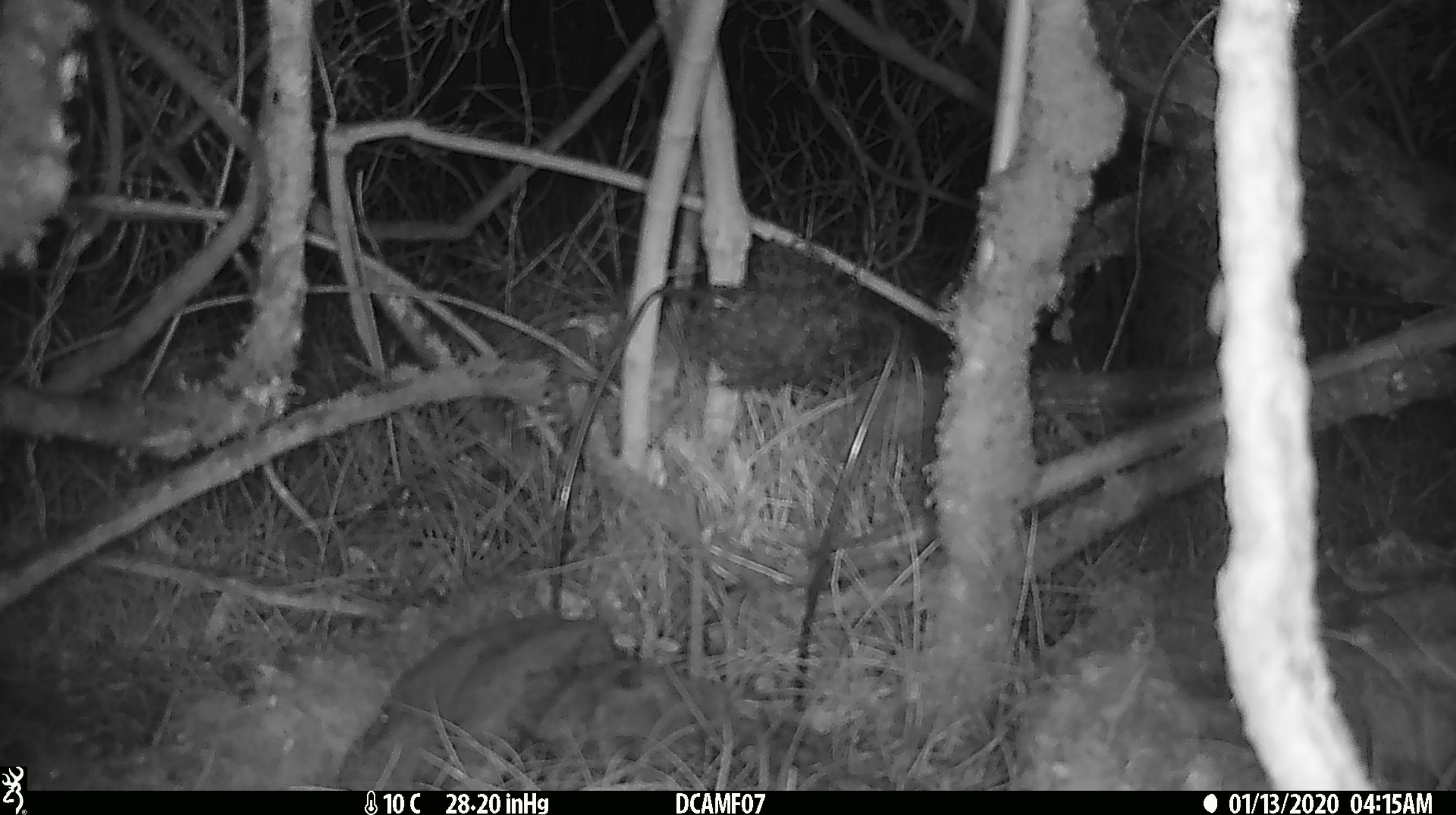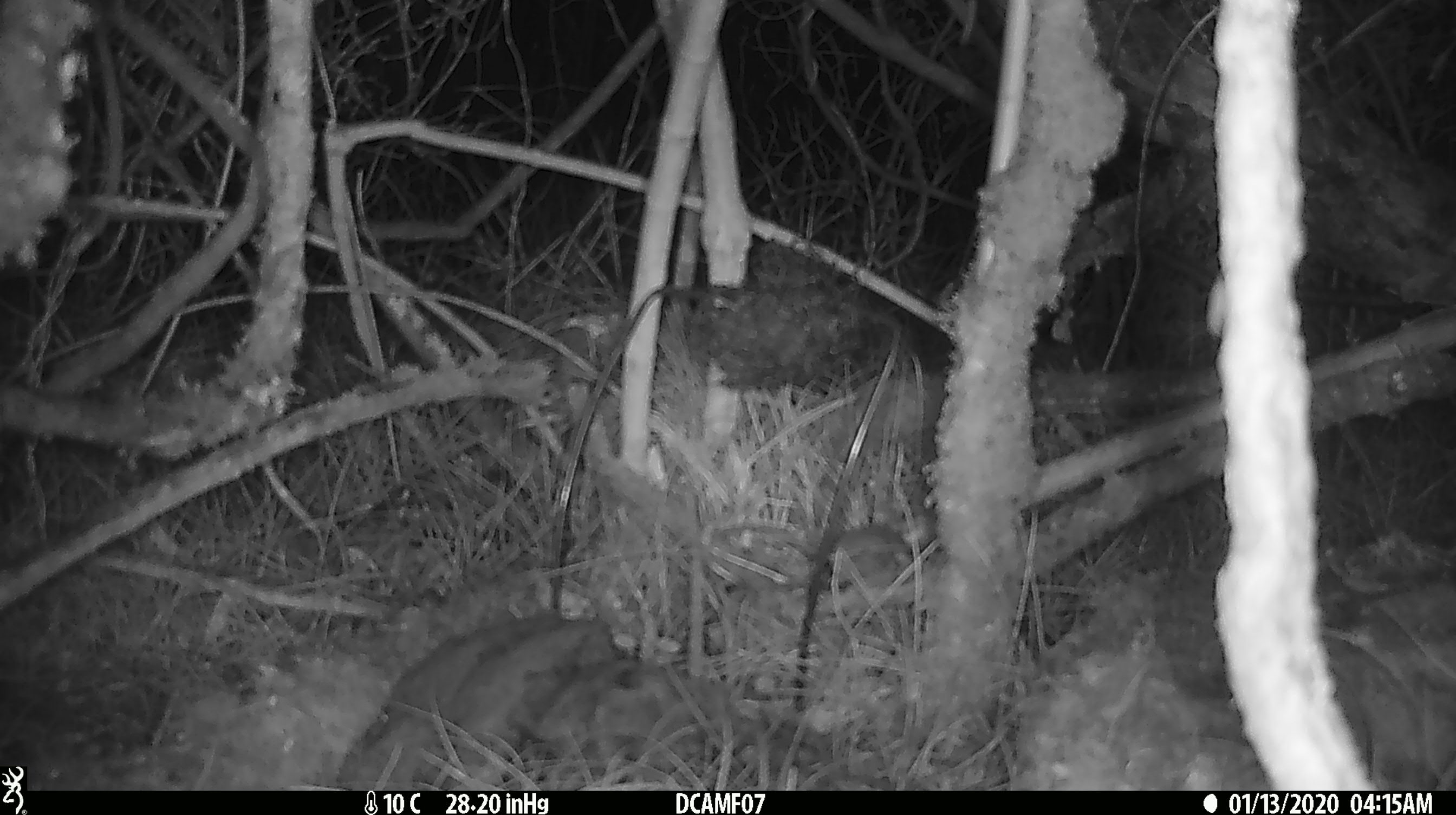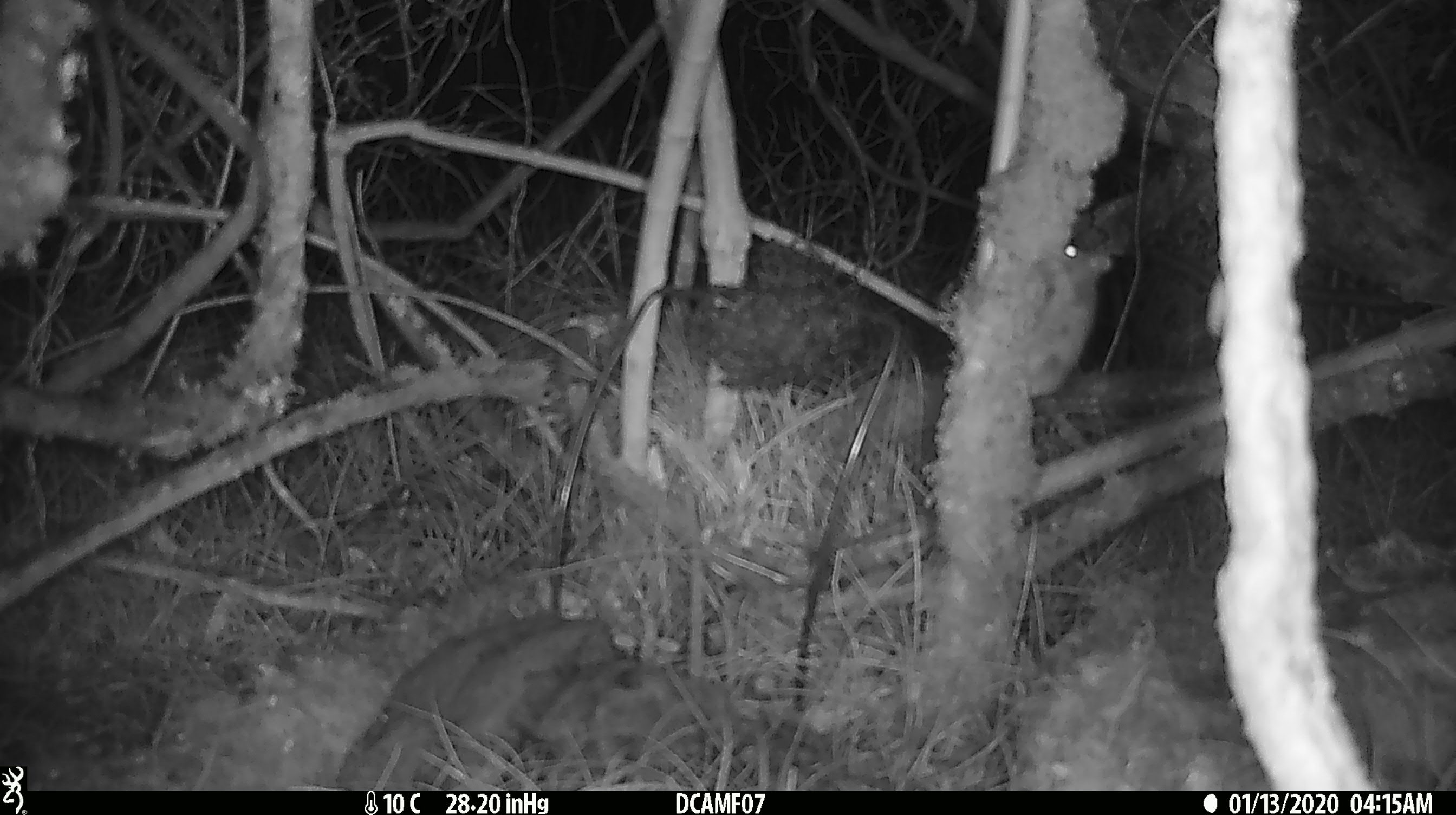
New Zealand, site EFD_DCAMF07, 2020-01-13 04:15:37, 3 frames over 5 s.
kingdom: Animalia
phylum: Chordata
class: Mammalia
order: Rodentia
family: Muridae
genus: Mus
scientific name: Mus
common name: mouse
Mouse (Mus).